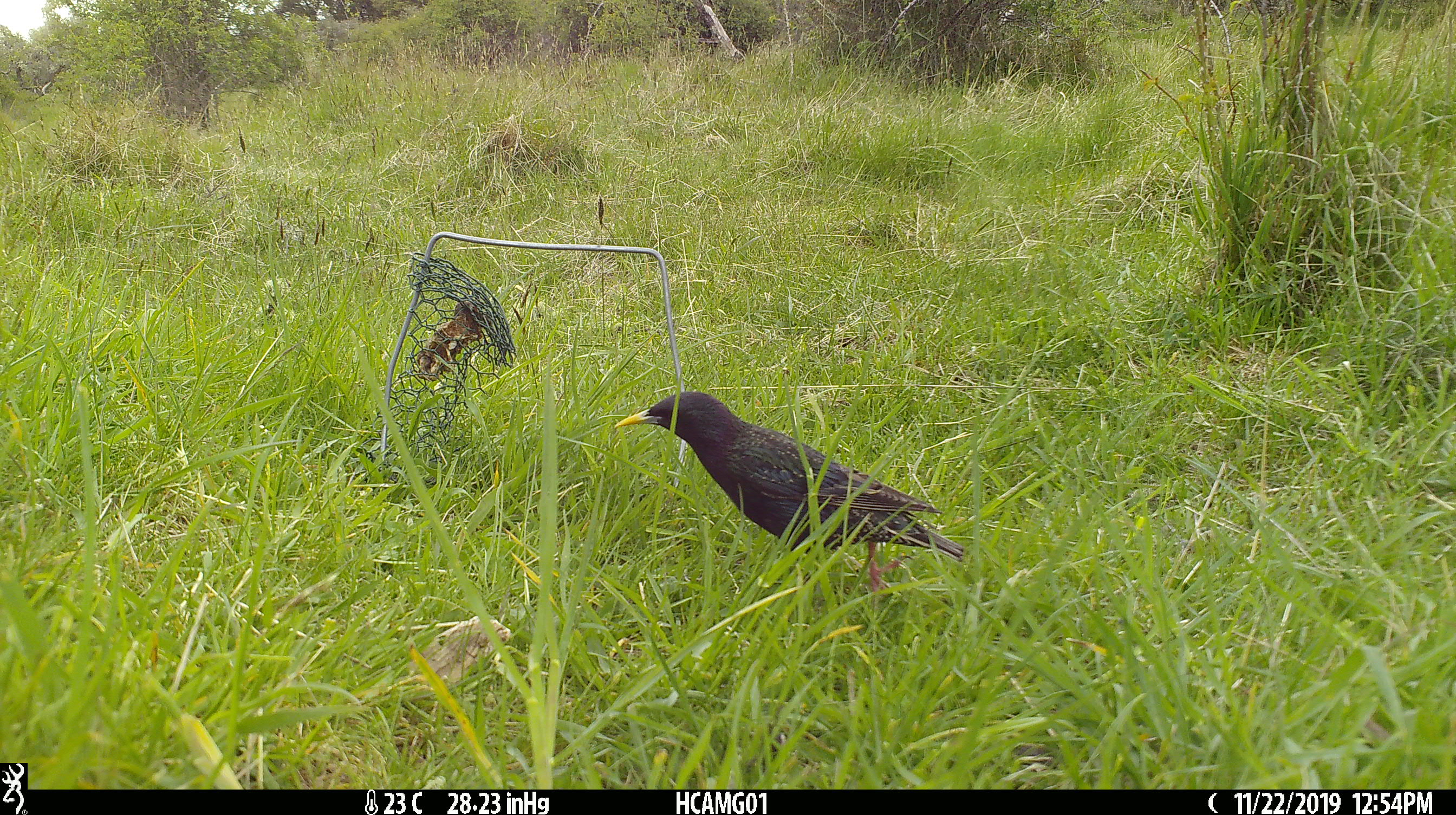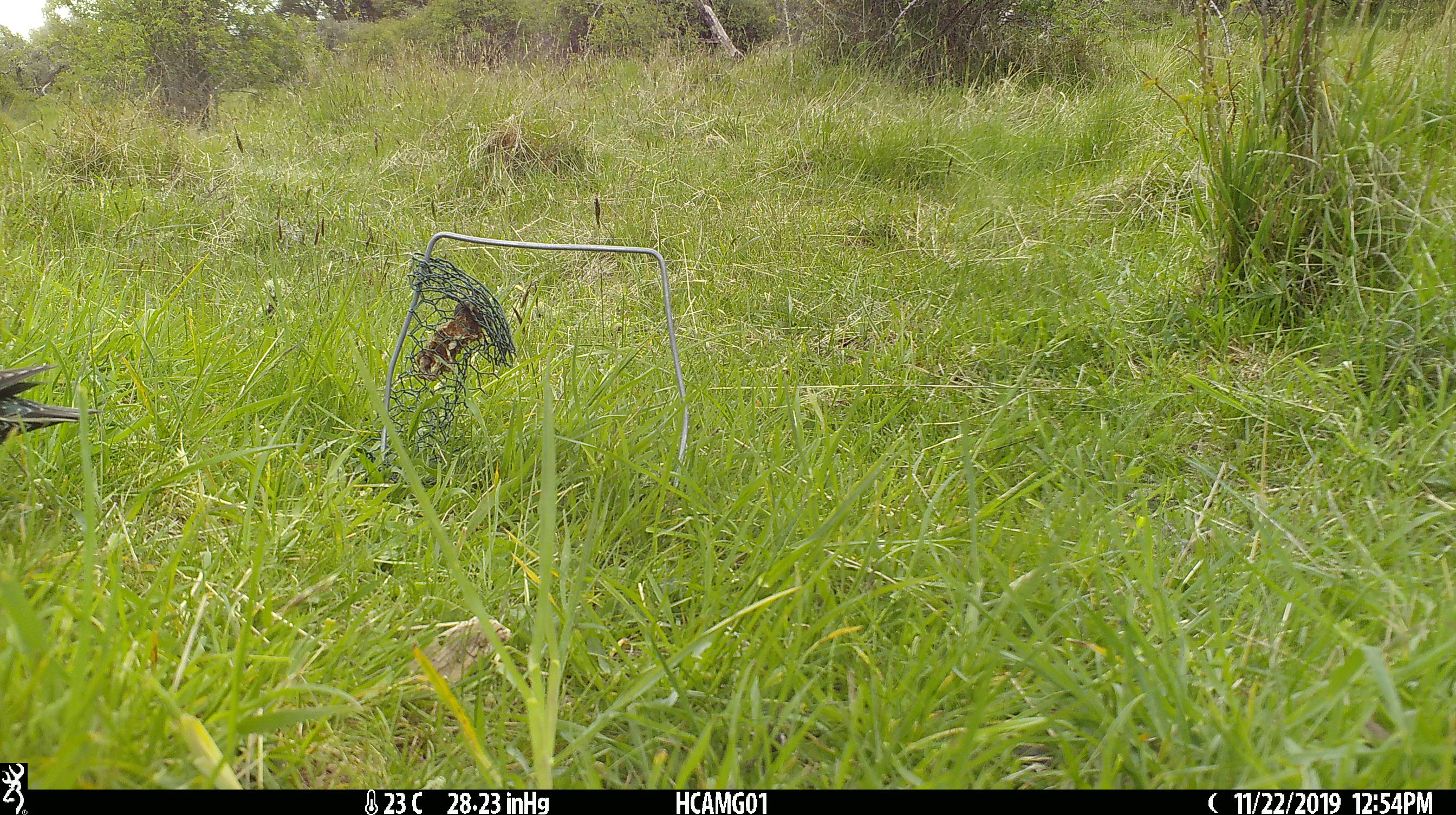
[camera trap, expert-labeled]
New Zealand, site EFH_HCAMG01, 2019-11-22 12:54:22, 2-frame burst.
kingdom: Animalia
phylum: Chordata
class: Aves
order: Passeriformes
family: Sturnidae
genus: Sturnus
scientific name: Sturnus vulgaris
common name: european starling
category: starling